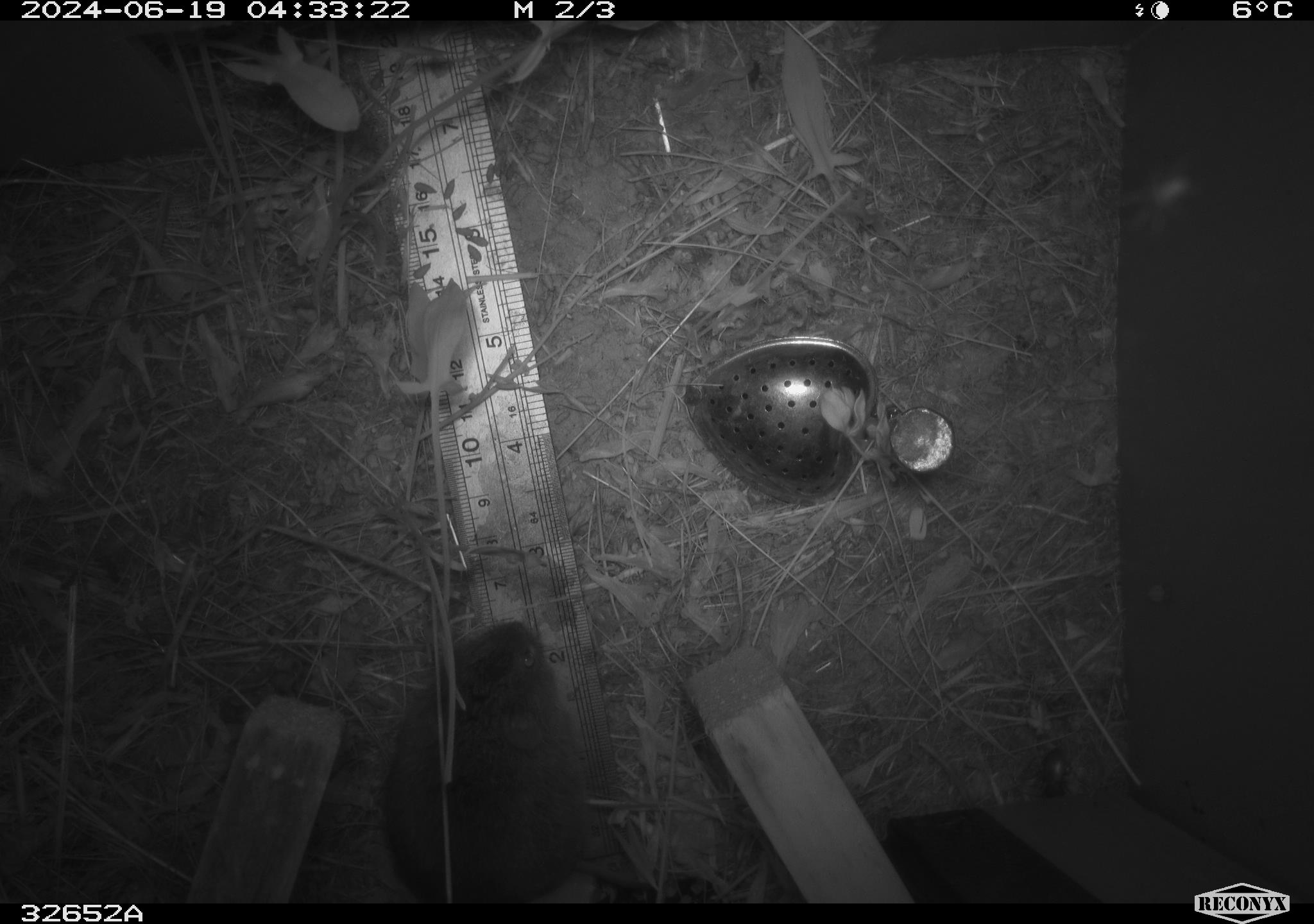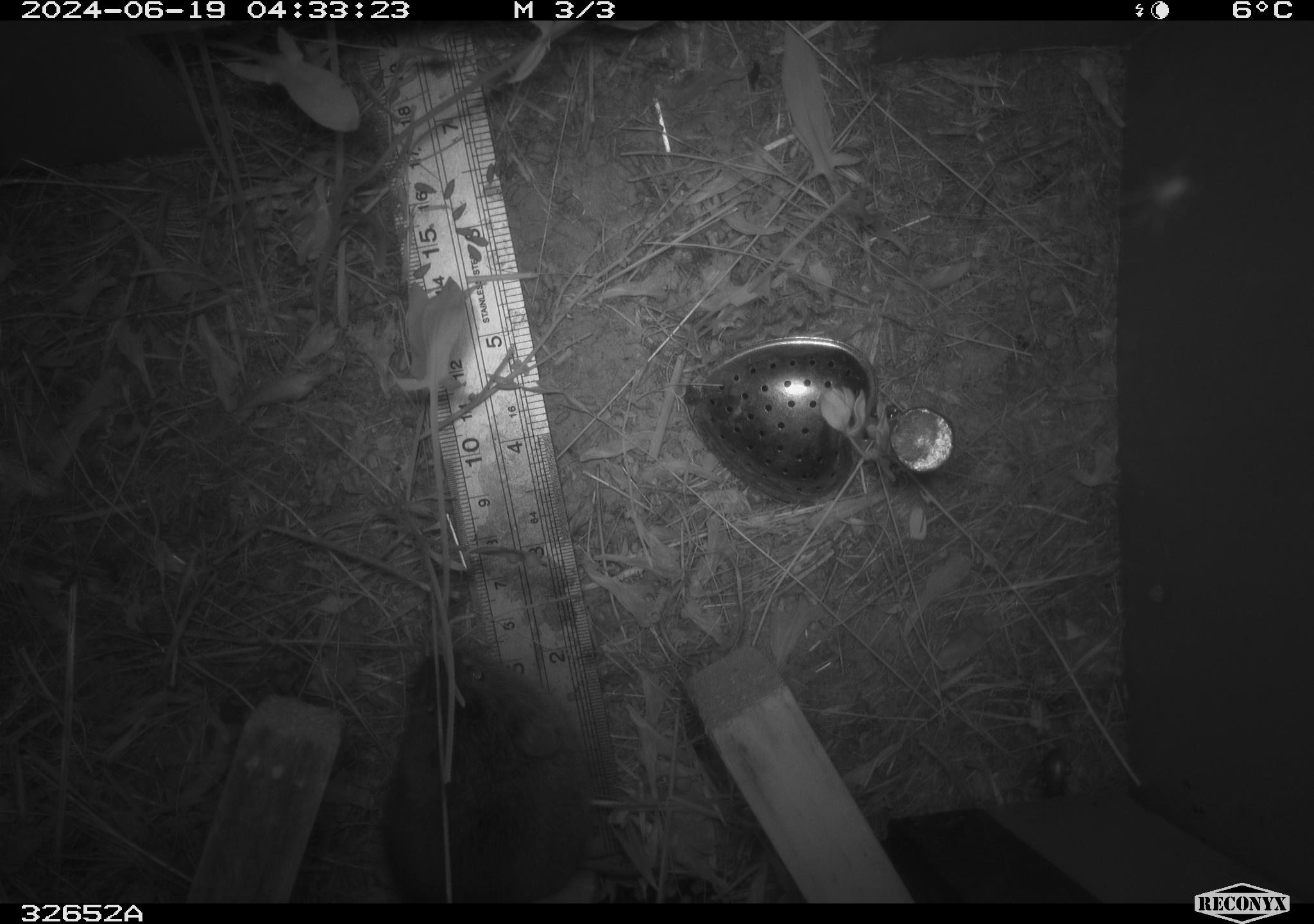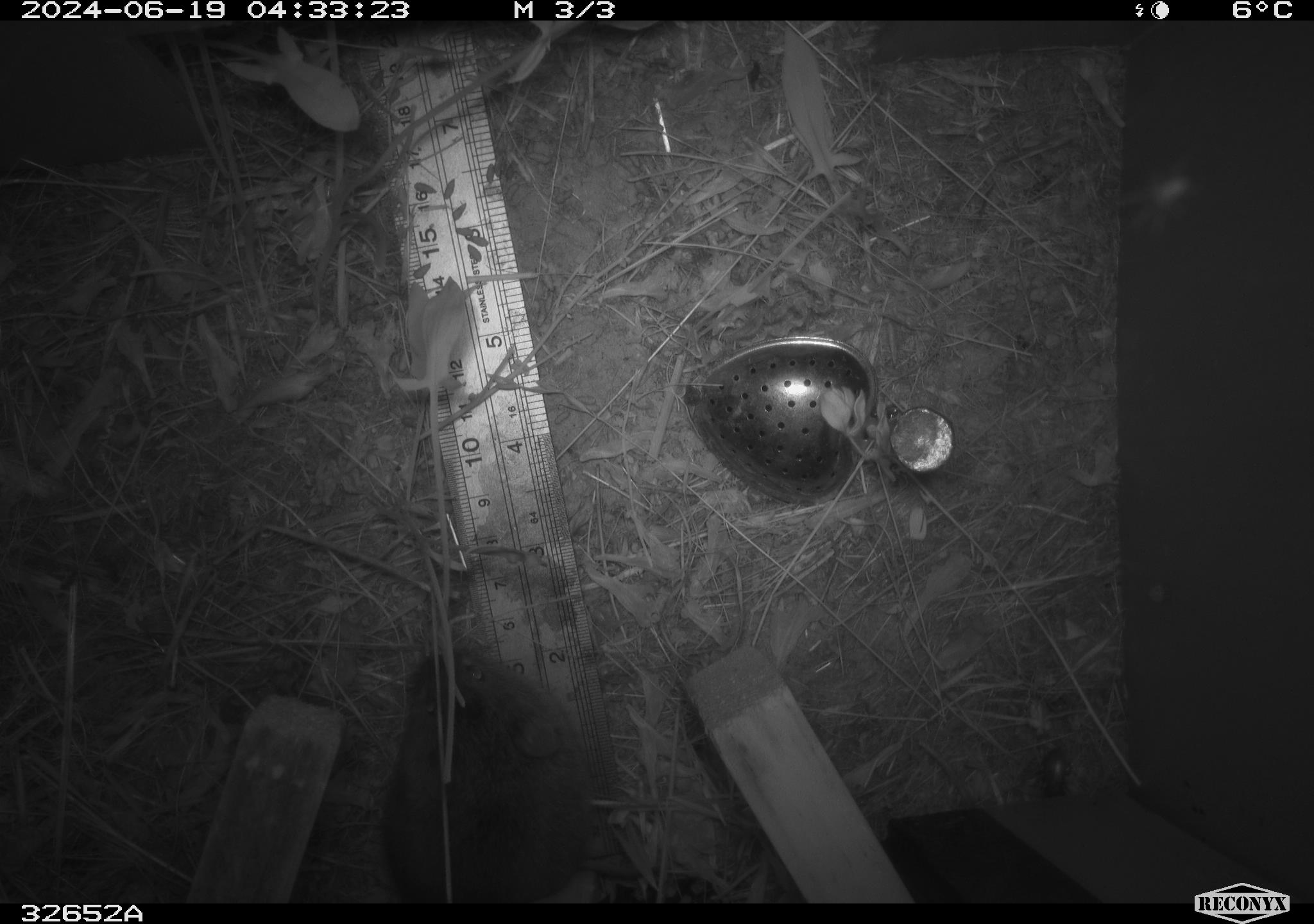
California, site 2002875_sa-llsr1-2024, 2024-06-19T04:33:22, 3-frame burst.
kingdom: Animalia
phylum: Chordata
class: Mammalia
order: Rodentia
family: Cricetidae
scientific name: Arvicolinae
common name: voles, lemmings, and muskrats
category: arvicolinae subfamily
Arvicolinae subfamily (voles, lemmings, and muskrats) (Arvicolinae).